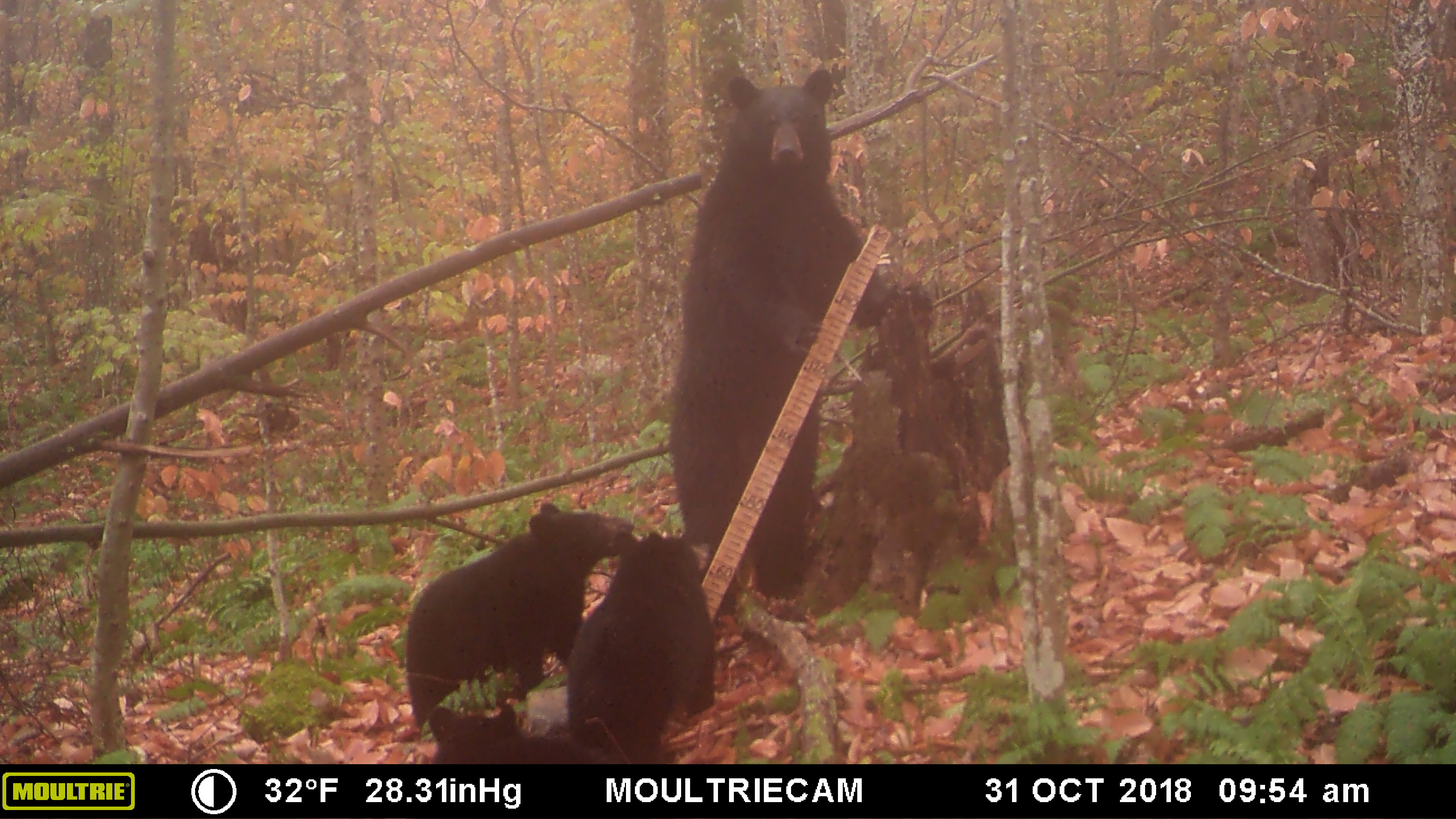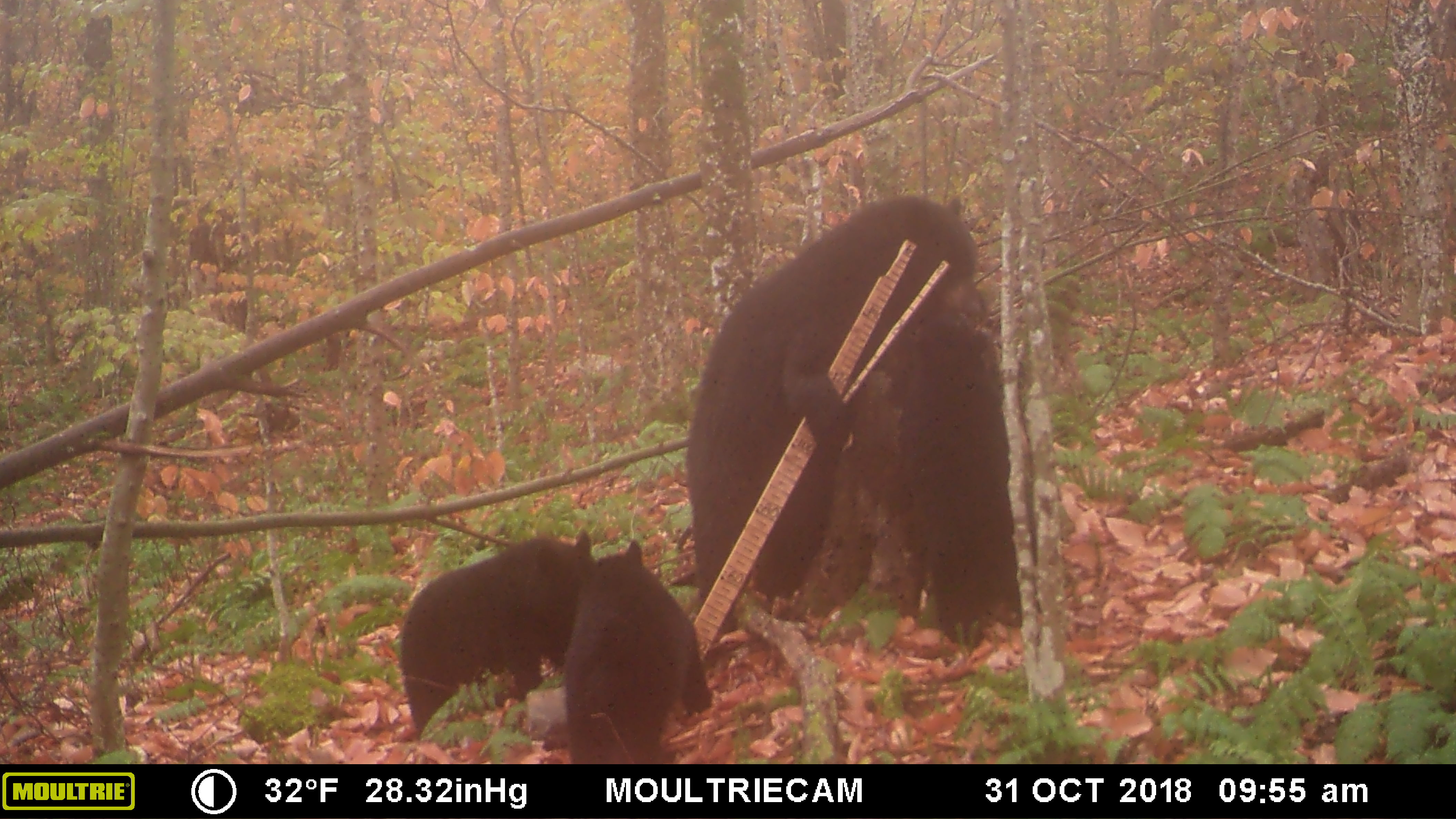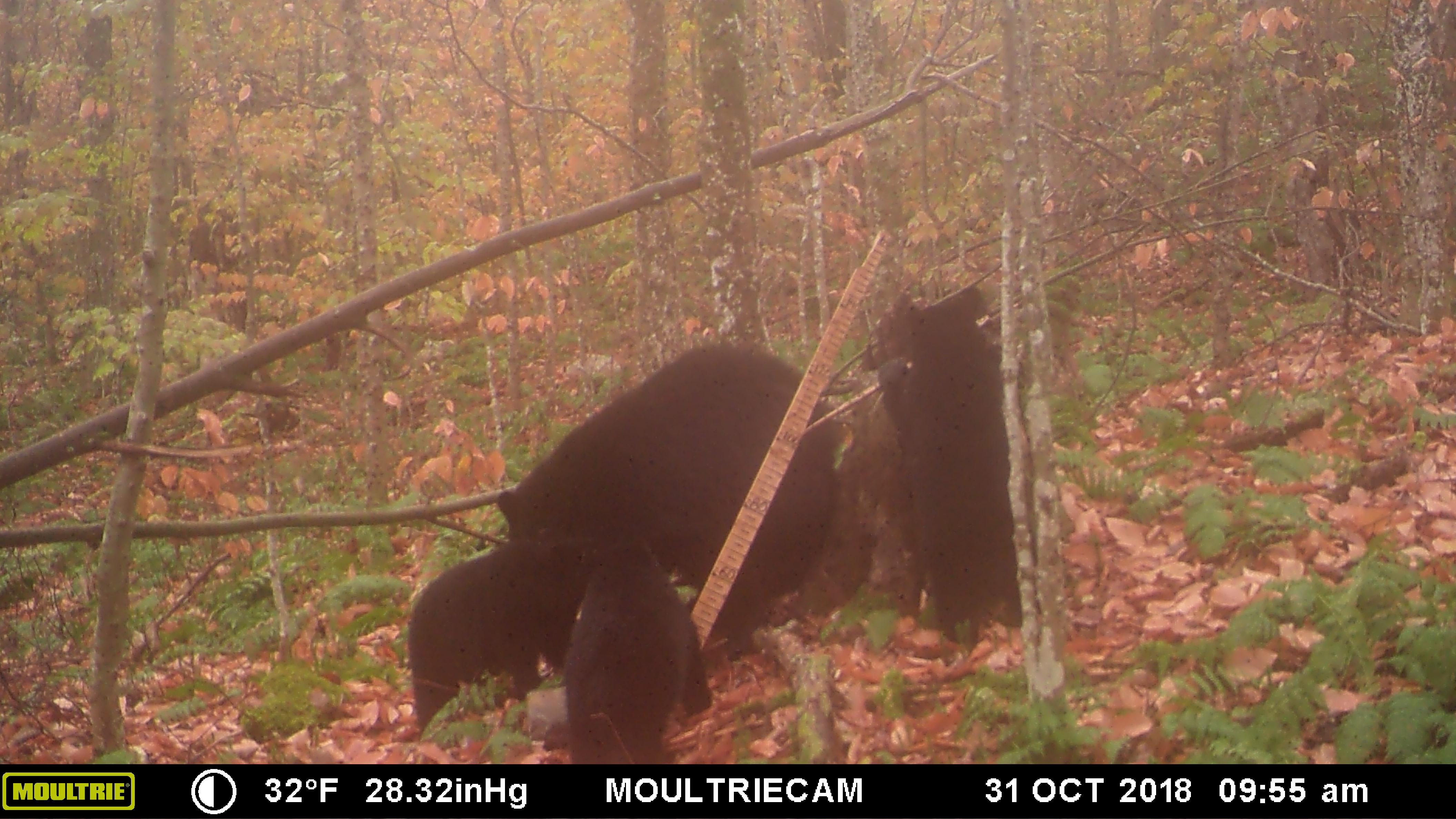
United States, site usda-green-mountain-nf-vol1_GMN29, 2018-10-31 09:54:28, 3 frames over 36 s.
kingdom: Animalia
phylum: Chordata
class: Mammalia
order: Carnivora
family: Ursidae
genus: Ursus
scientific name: Ursus americanus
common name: black bear